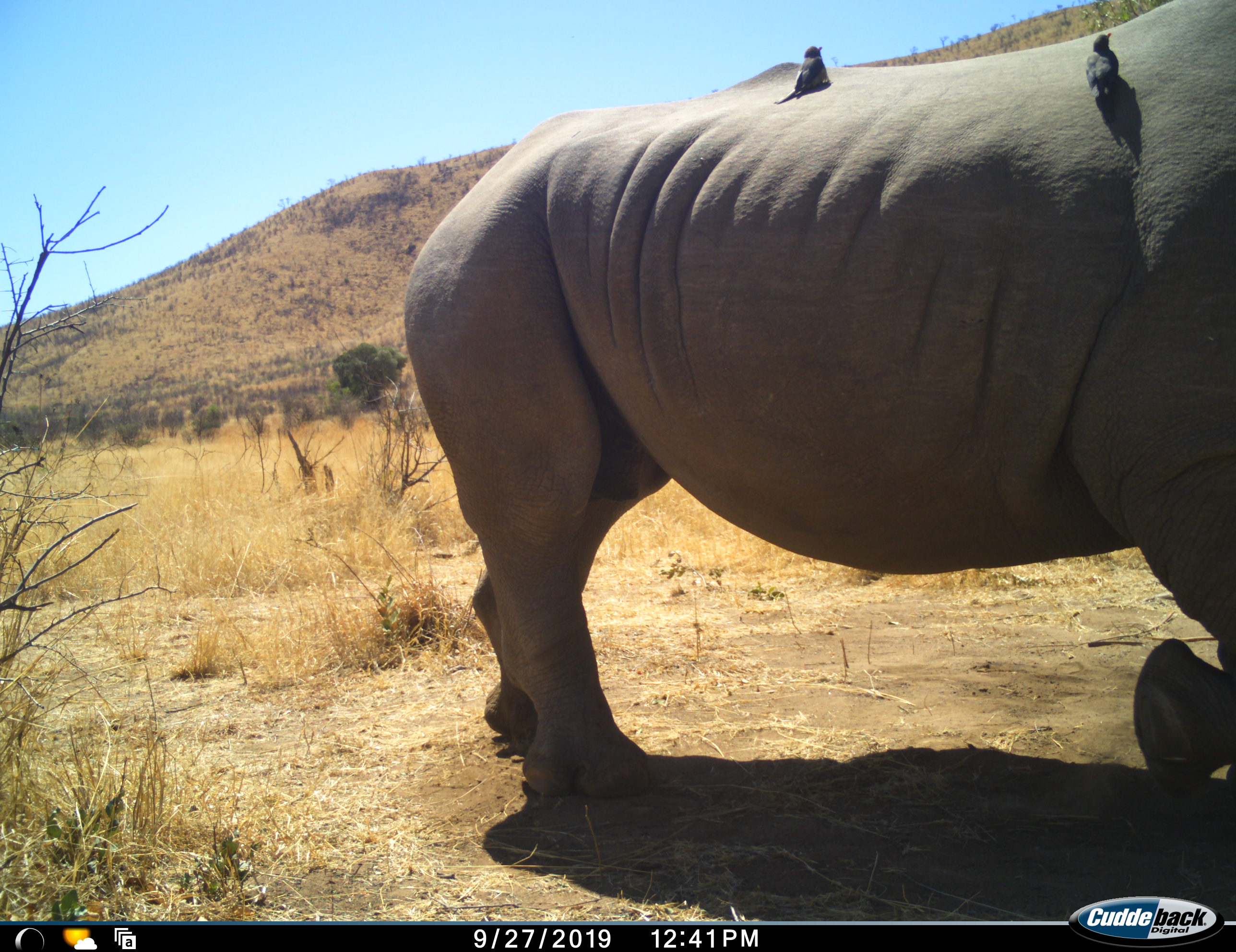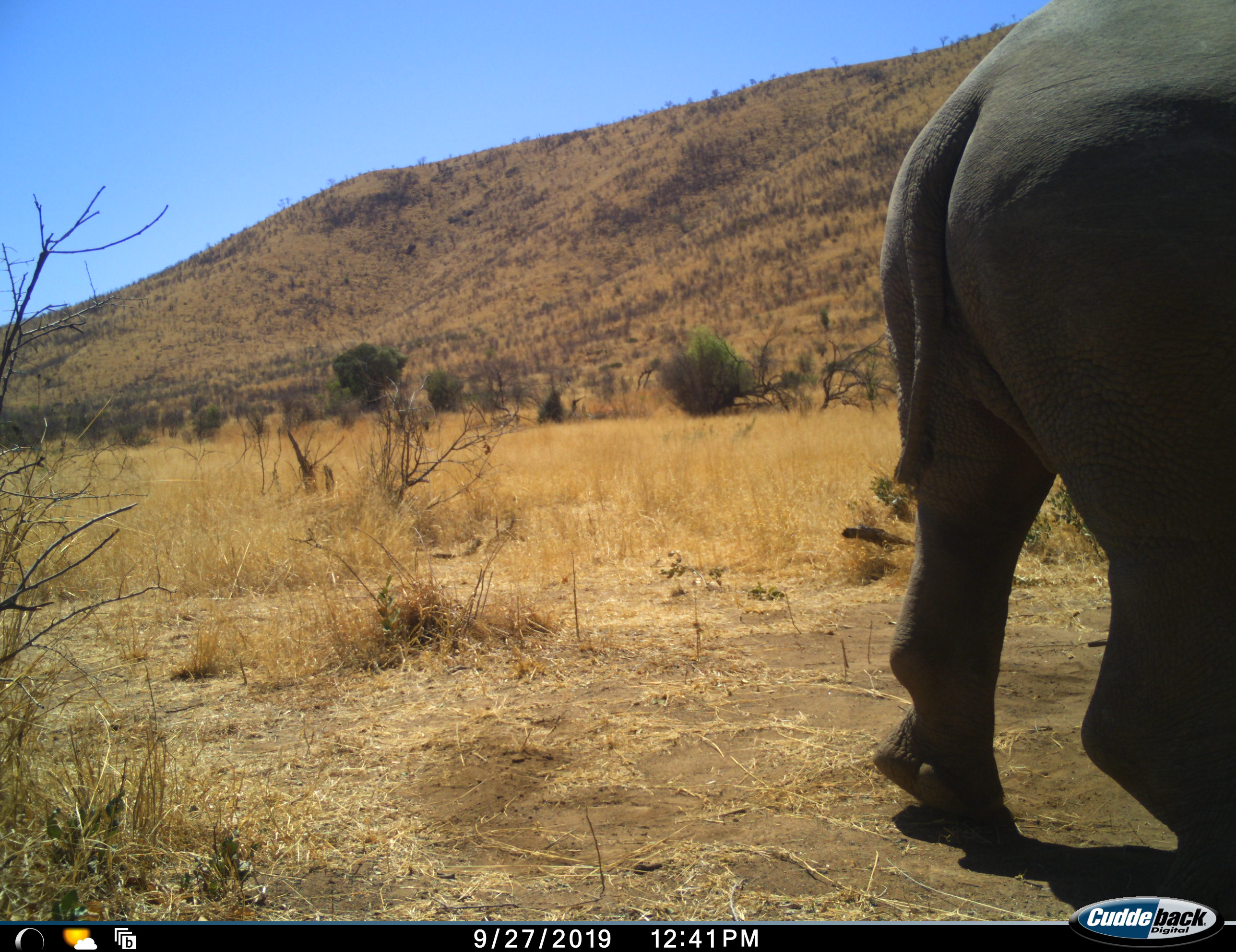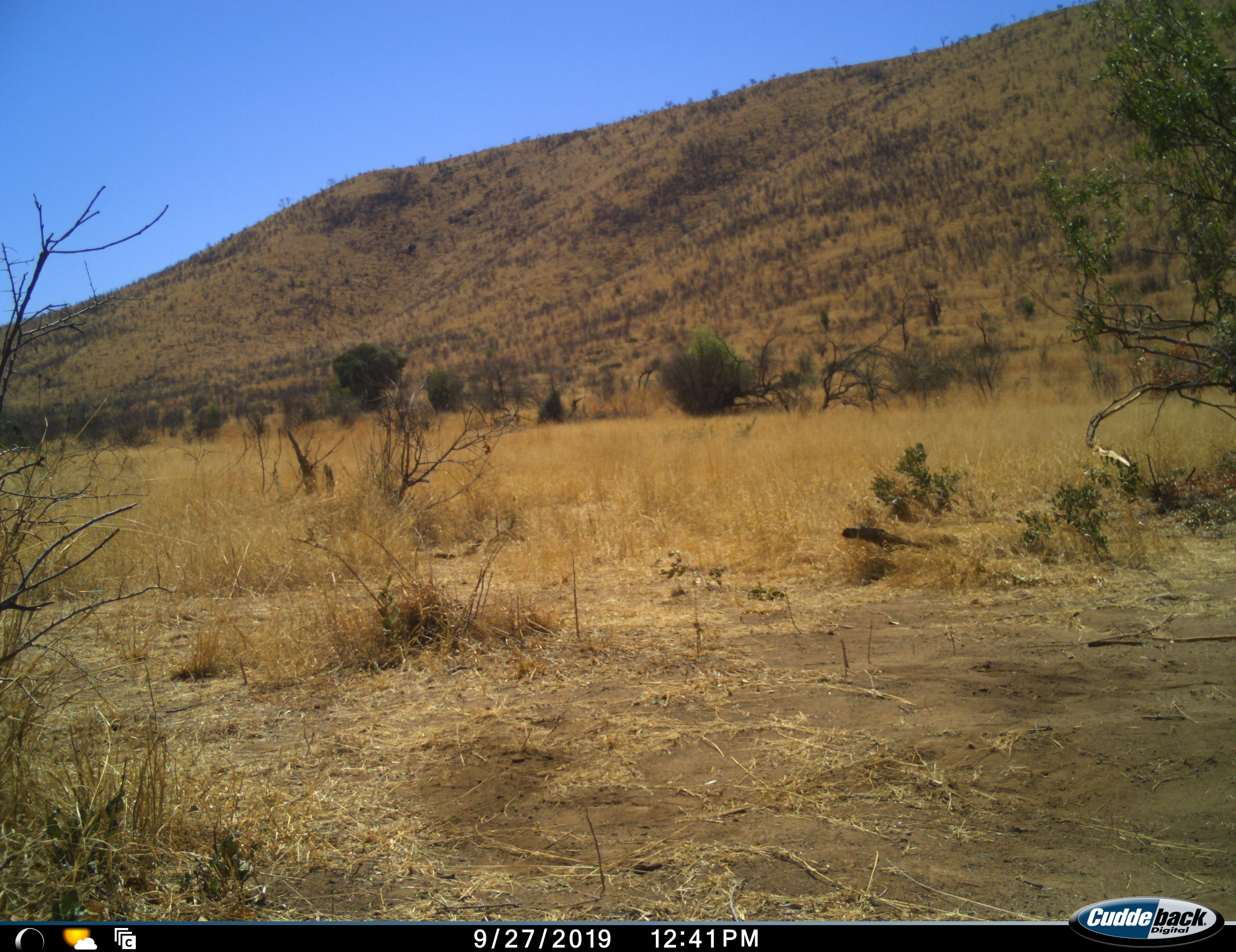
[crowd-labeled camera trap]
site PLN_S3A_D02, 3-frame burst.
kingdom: Animalia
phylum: Chordata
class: Aves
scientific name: Aves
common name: bird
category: birdother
Birdother (bird) (Aves), count 2. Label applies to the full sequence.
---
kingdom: Animalia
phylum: Chordata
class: Mammalia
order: Perissodactyla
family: Rhinocerotidae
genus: Ceratotherium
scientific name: Ceratotherium simum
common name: white rhinoceros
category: rhinoceroswhite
Rhinoceroswhite (white rhinoceros) (Ceratotherium simum), count 1. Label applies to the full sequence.